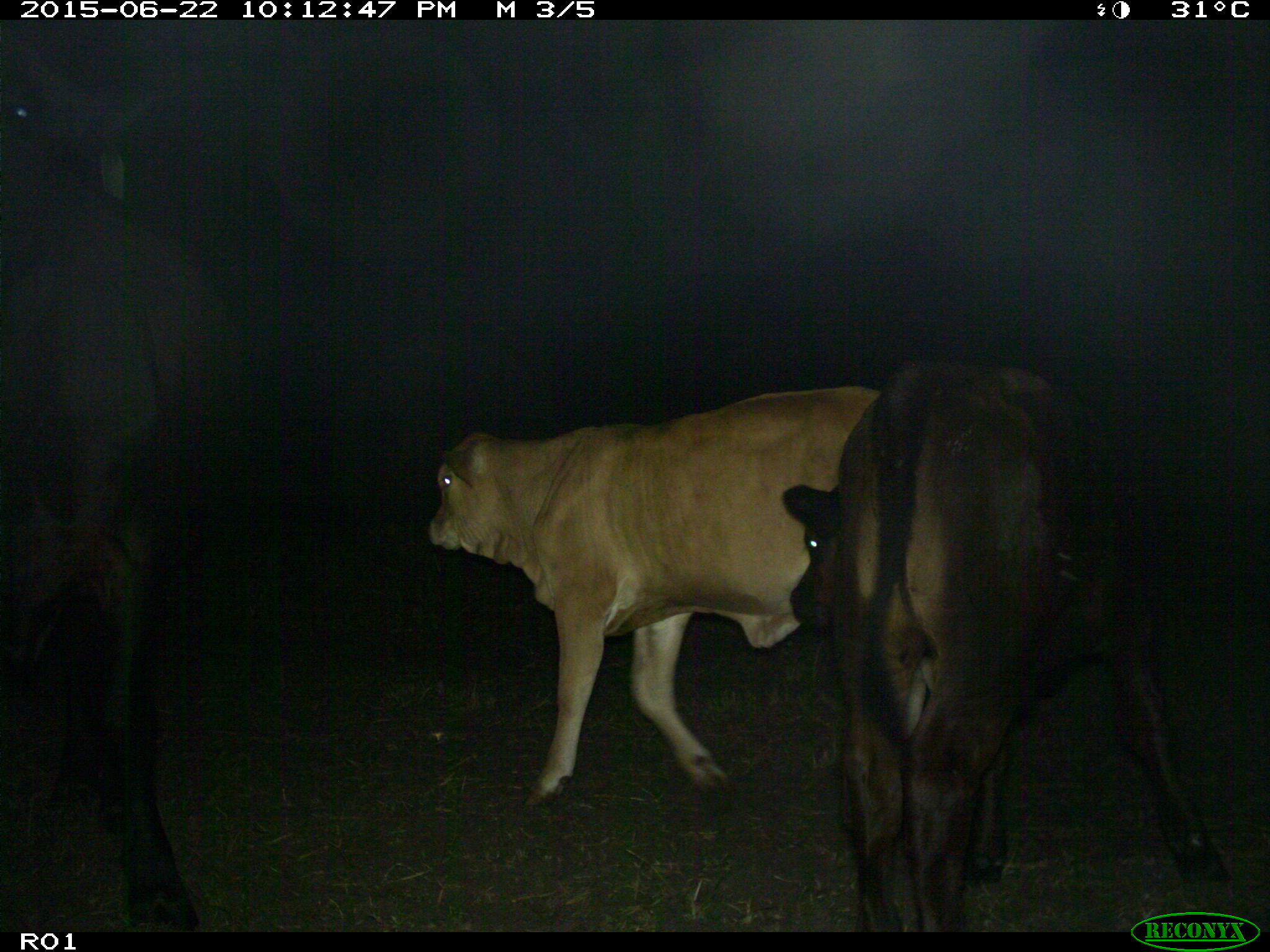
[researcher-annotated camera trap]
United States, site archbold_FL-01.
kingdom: Animalia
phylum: Chordata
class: Mammalia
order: Artiodactyla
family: Bovidae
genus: Bos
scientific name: Bos taurus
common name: domestic cow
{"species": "Bos taurus (domestic cow)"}